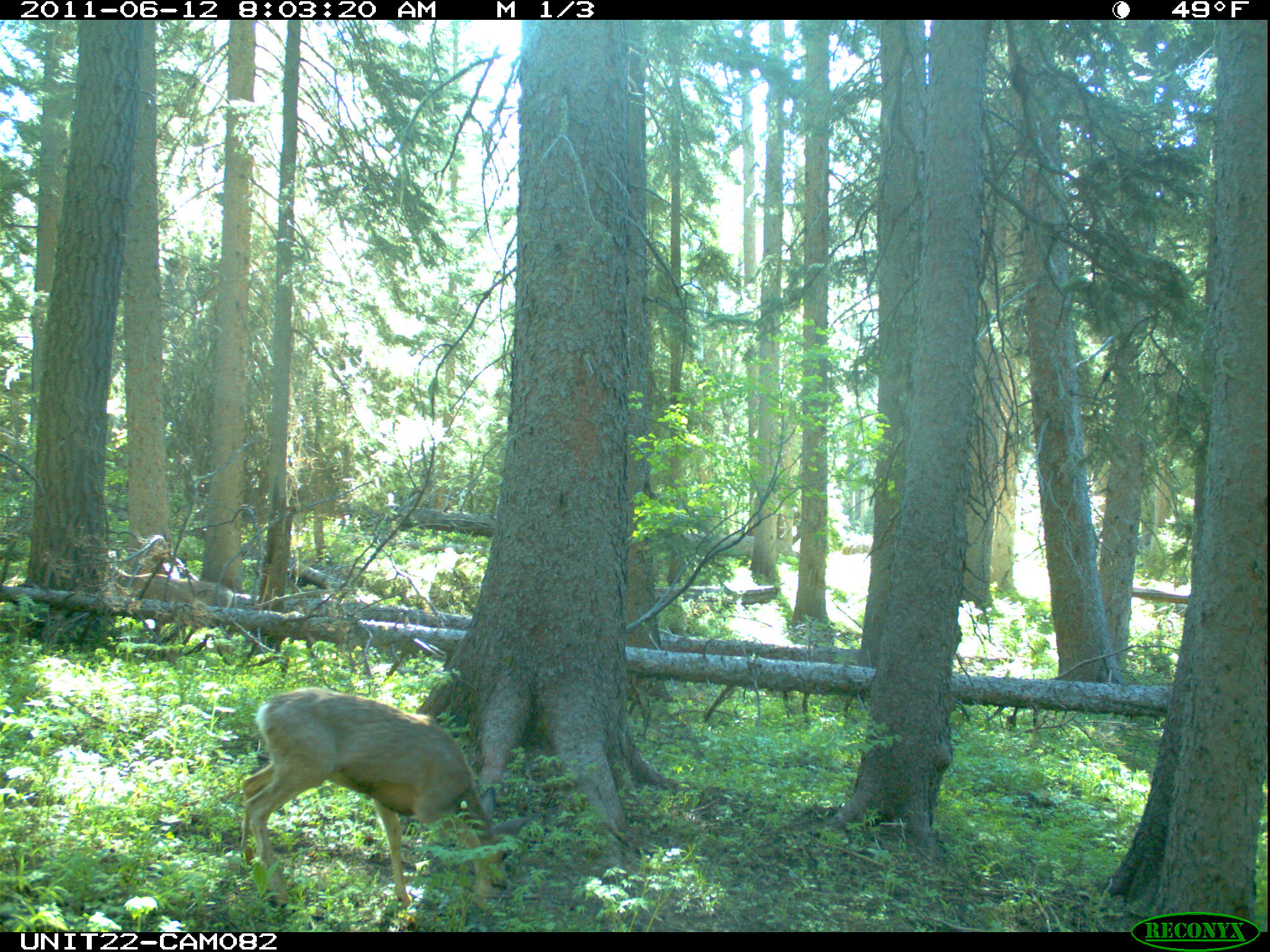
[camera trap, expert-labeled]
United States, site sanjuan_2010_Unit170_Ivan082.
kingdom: Animalia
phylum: Chordata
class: Mammalia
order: Artiodactyla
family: Cervidae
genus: Odocoileus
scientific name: Odocoileus hemionus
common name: mule deer